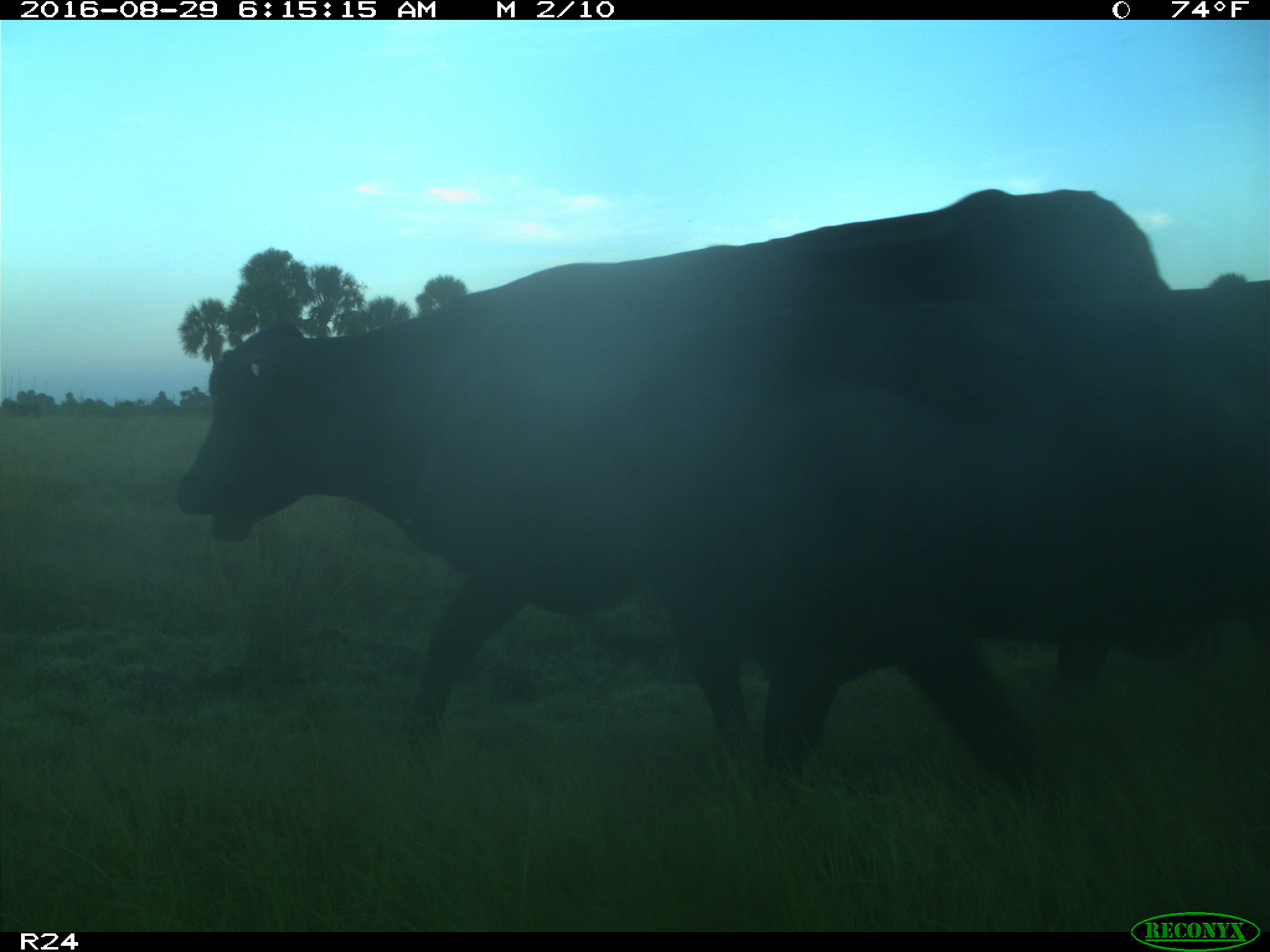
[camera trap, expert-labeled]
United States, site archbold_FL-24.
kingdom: Animalia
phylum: Chordata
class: Mammalia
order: Artiodactyla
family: Bovidae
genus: Bos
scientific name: Bos taurus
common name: domestic cow